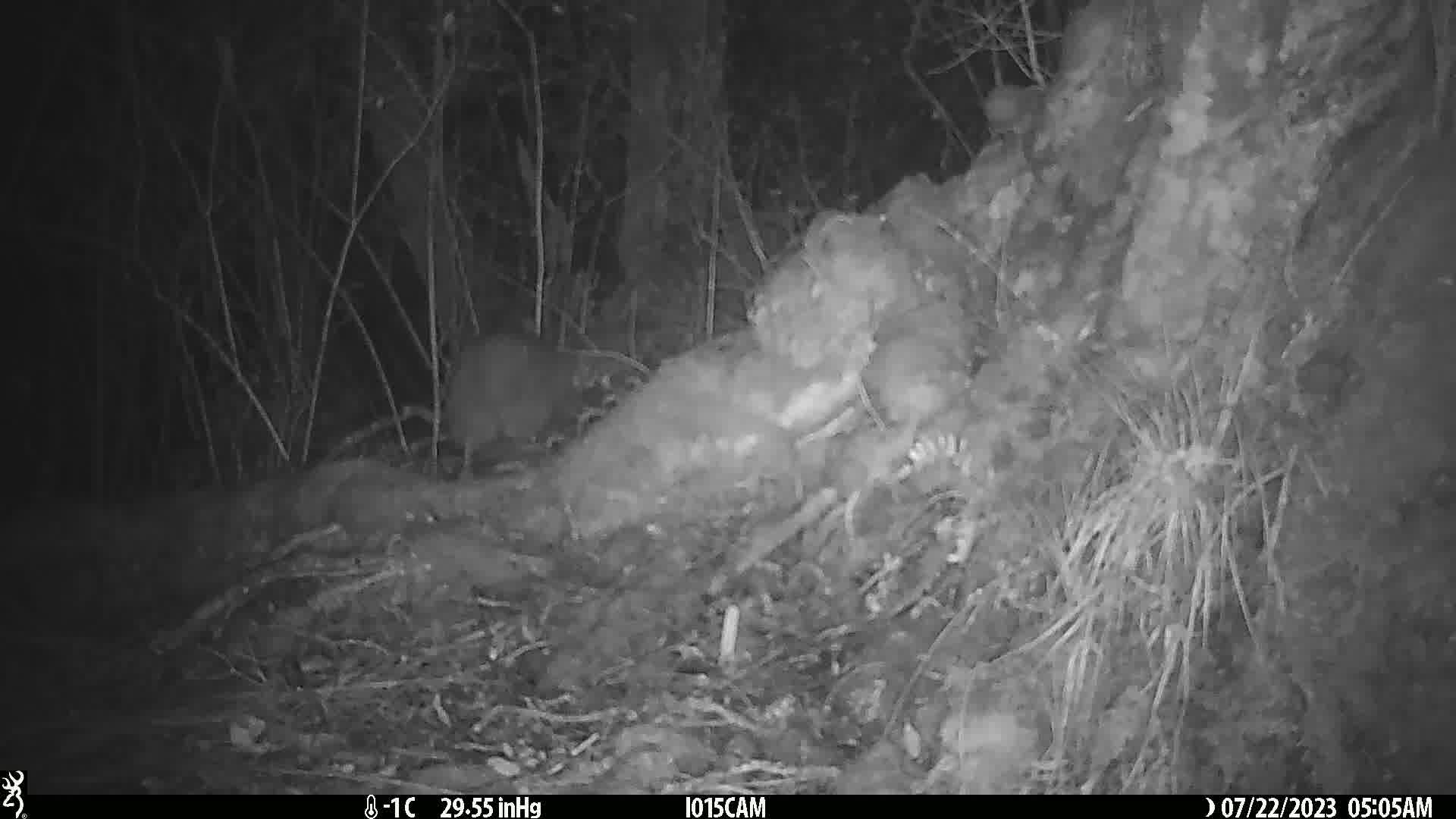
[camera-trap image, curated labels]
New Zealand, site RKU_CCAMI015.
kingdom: Animalia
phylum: Chordata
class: Aves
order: Apterygiformes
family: Apterygidae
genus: Apteryx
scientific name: Apteryx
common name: kiwi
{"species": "kiwi (Apteryx)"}